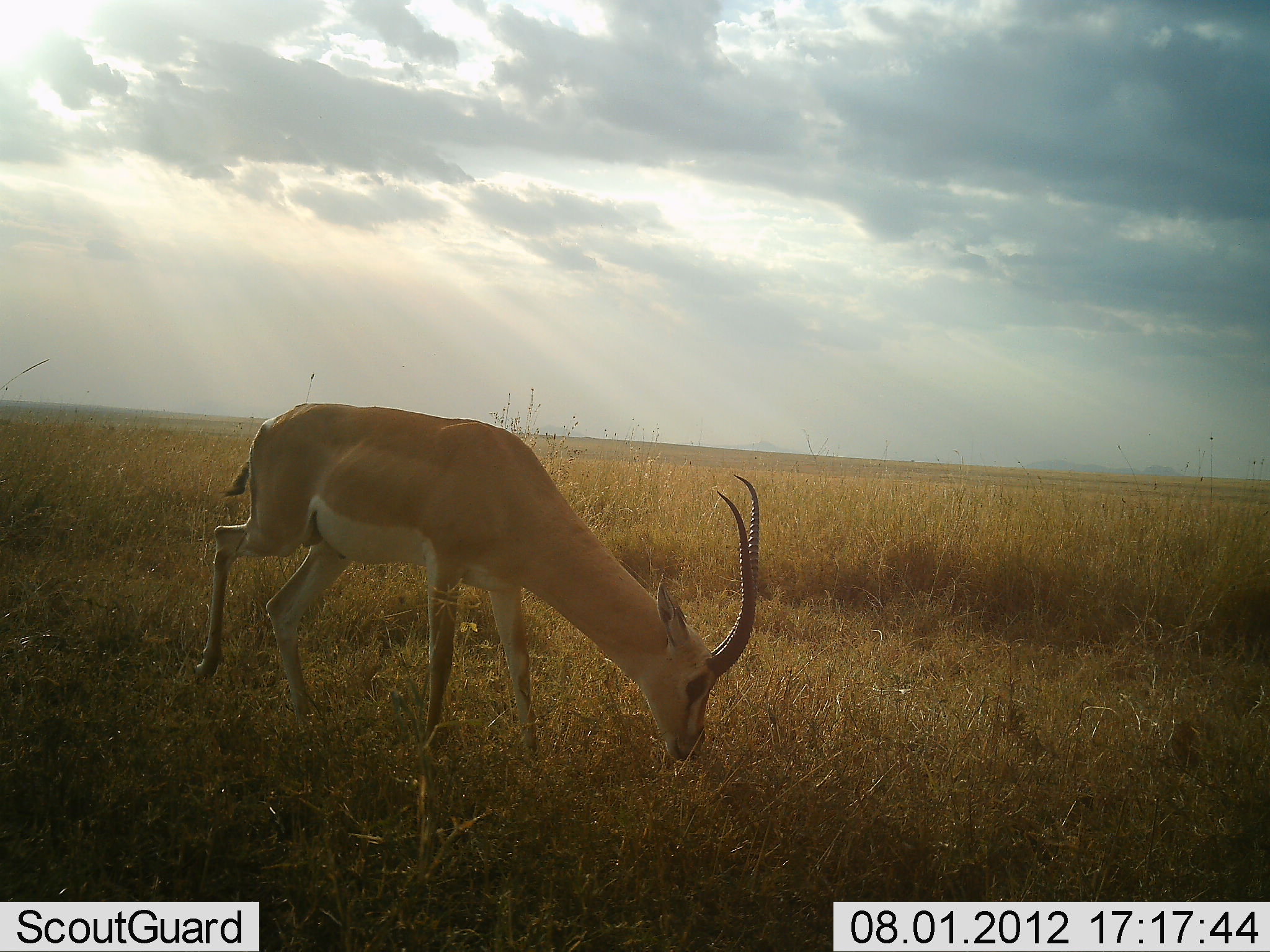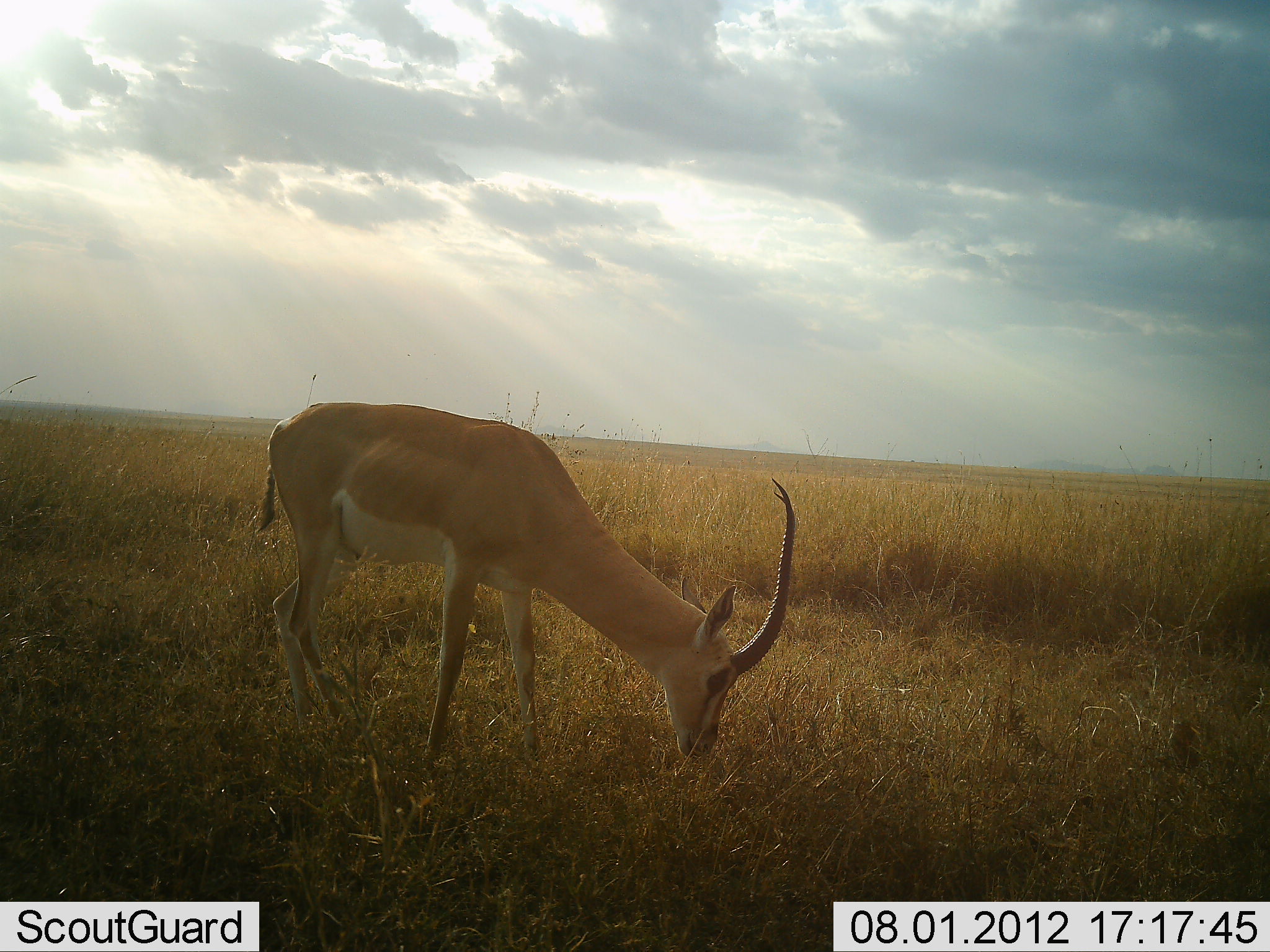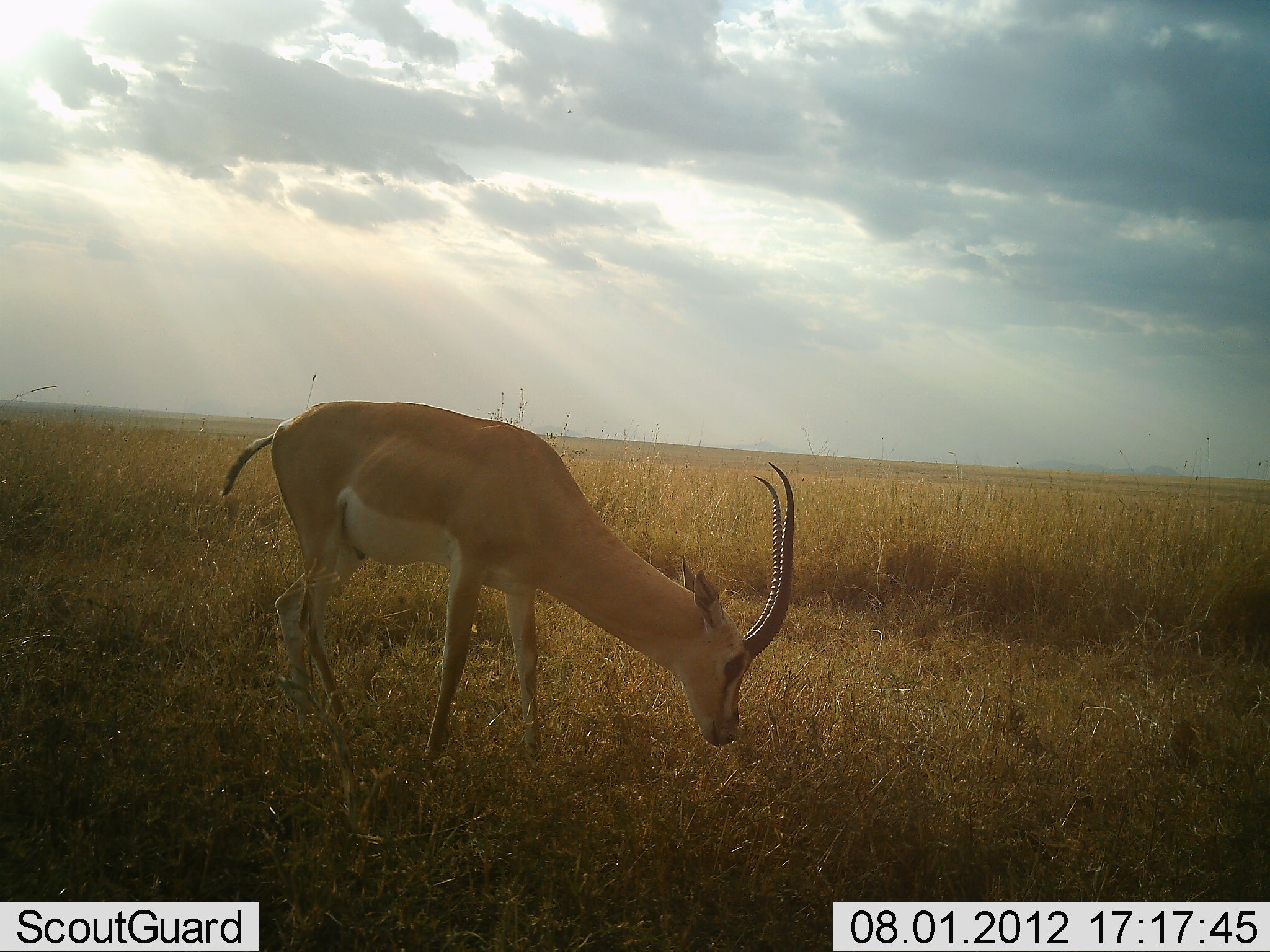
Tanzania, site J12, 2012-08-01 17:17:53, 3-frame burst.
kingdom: Animalia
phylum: Chordata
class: Mammalia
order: Artiodactyla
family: Bovidae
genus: Nanger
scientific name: Nanger granti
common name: grant's gazelle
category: gazellegrants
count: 1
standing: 30%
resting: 0%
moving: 10%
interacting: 0%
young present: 0%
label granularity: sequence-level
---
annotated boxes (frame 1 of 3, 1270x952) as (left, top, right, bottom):
animal: (189, 400, 765, 766)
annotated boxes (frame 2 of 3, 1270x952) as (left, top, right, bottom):
animal: (251, 400, 801, 785)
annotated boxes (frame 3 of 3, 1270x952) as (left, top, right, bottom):
animal: (216, 399, 795, 769)